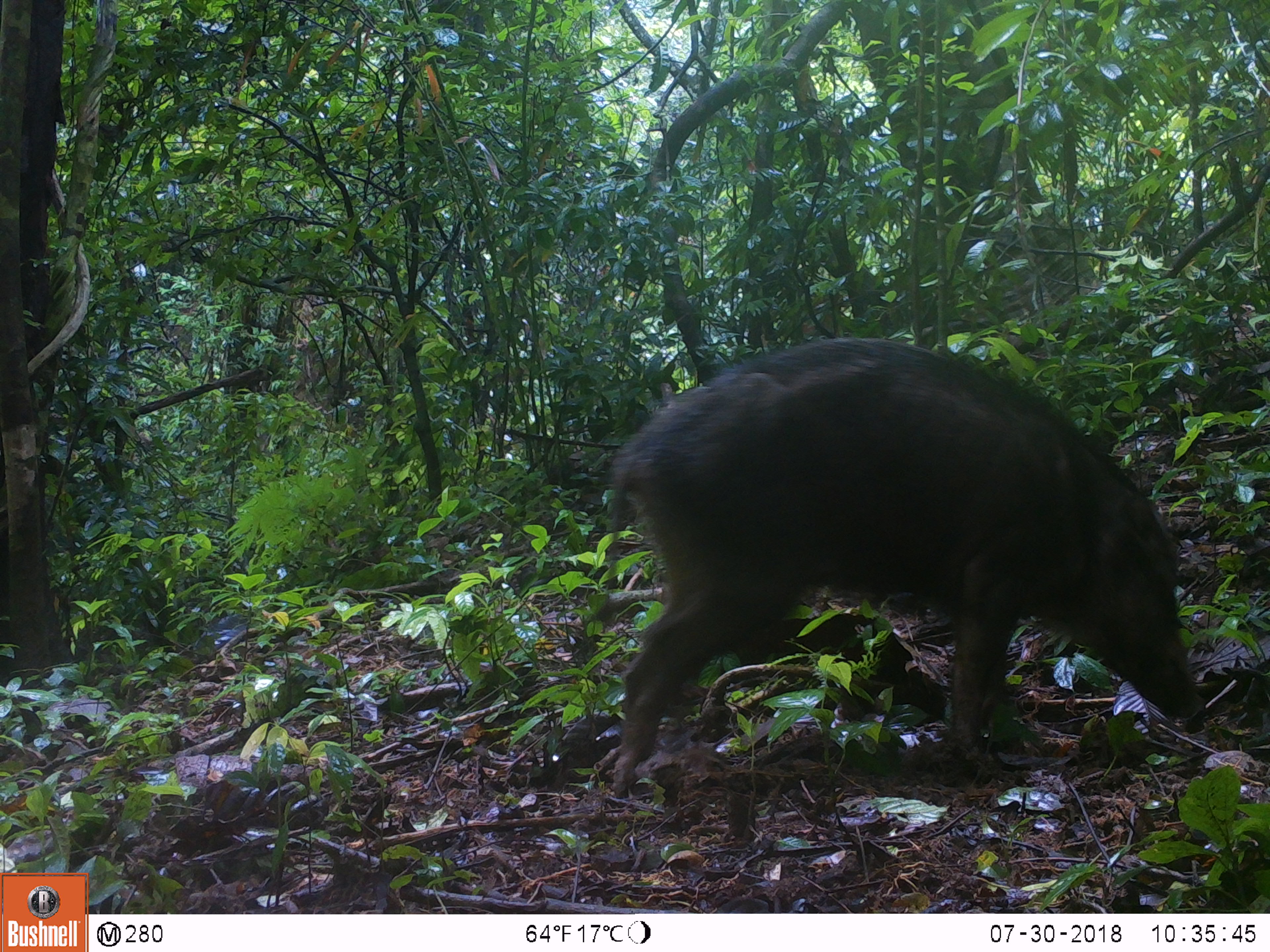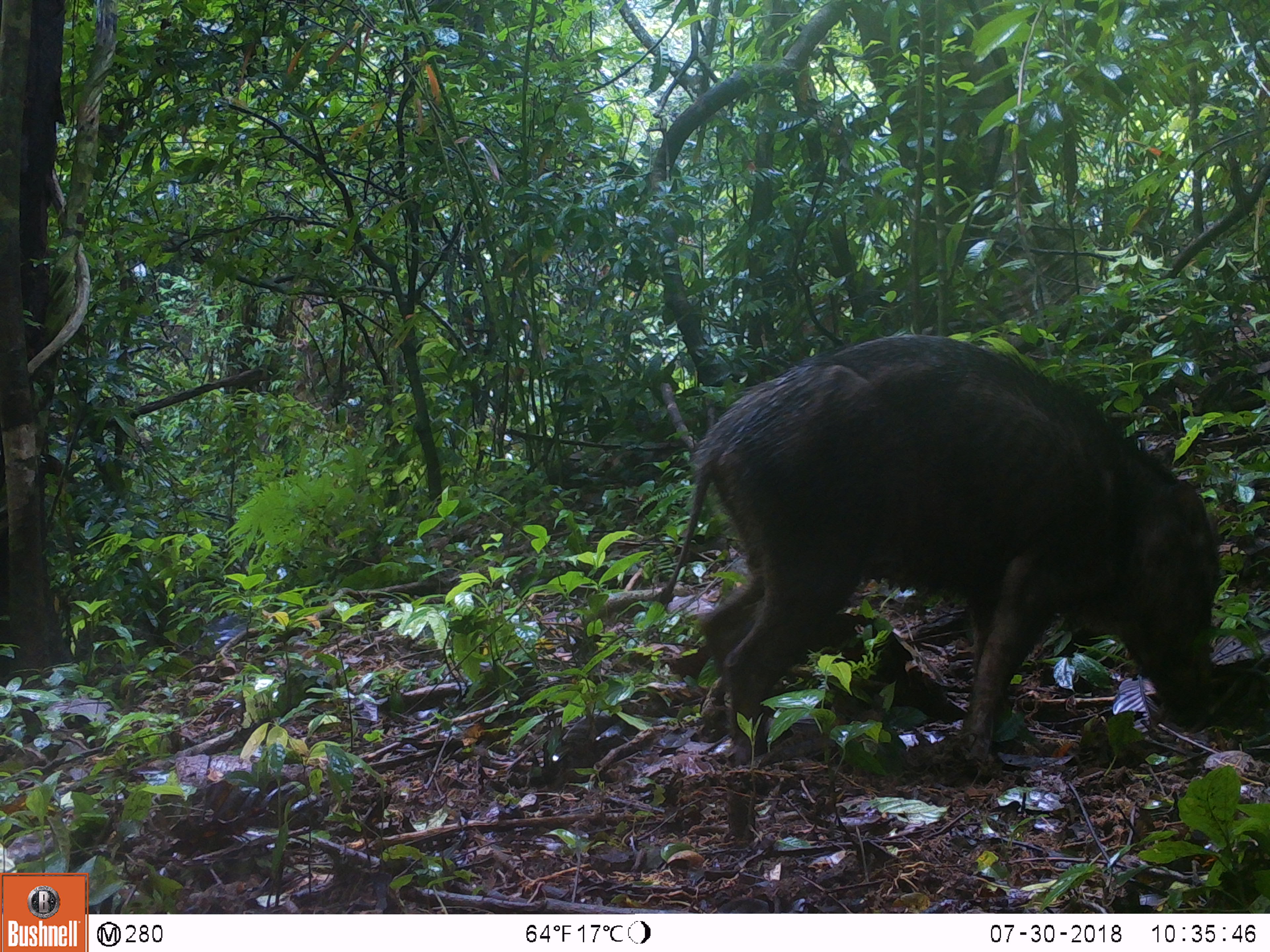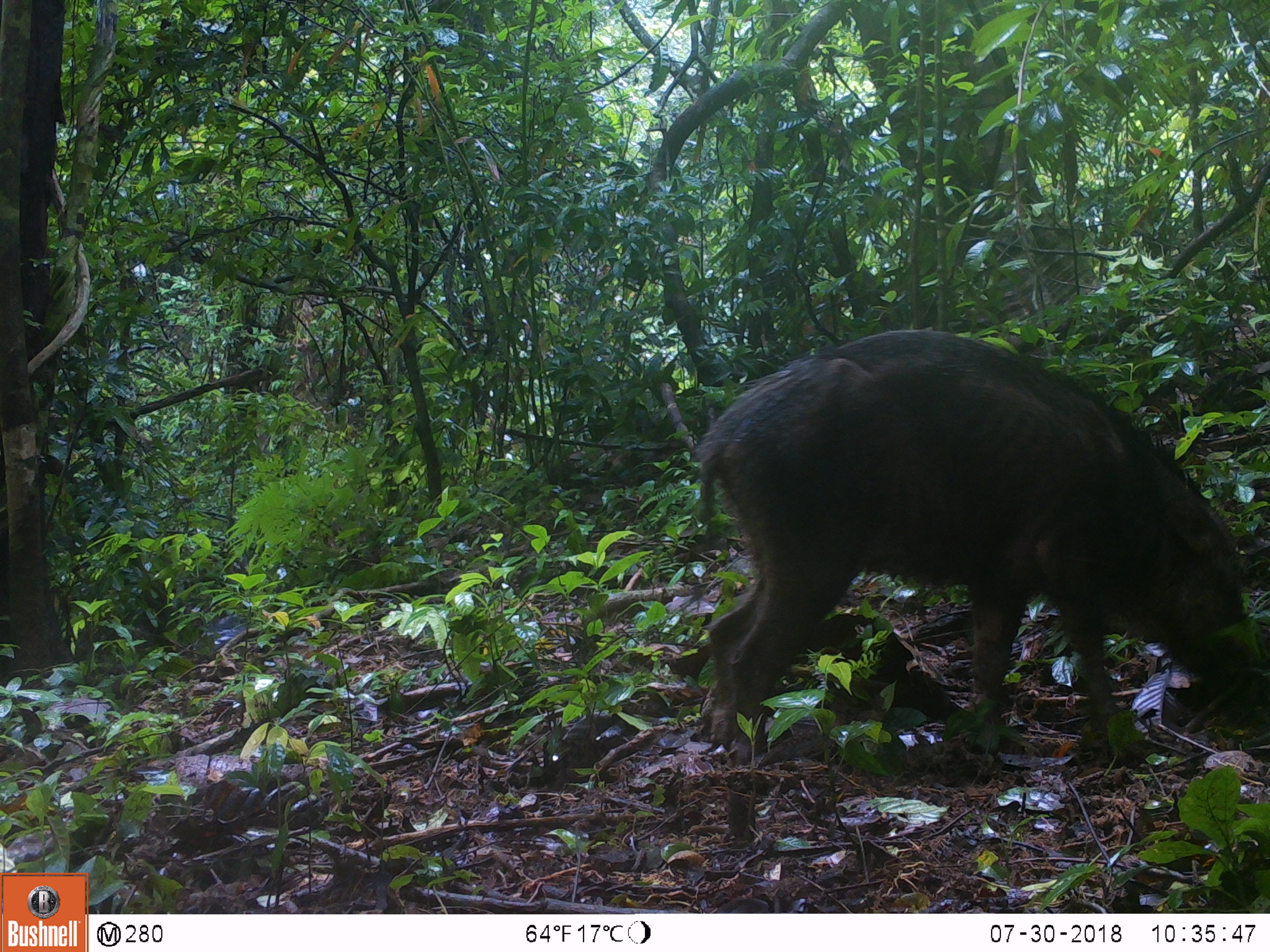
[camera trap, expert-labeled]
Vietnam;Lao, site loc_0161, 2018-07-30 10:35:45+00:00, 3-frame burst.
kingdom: Animalia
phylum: Chordata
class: Mammalia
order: Artiodactyla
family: Suidae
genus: Sus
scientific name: Sus scrofa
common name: eurasian wild pig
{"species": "eurasian wild pig (Sus scrofa)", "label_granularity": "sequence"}